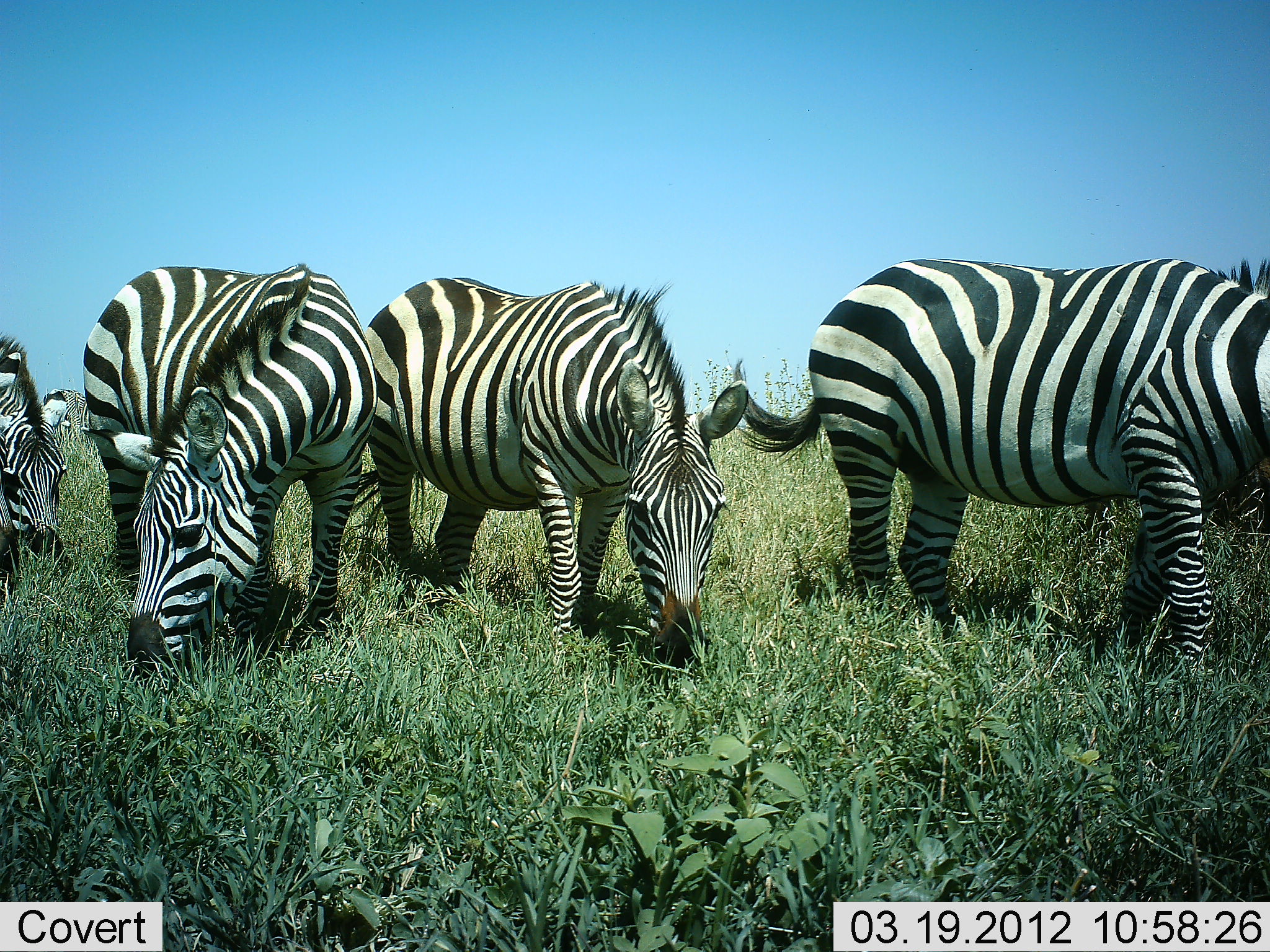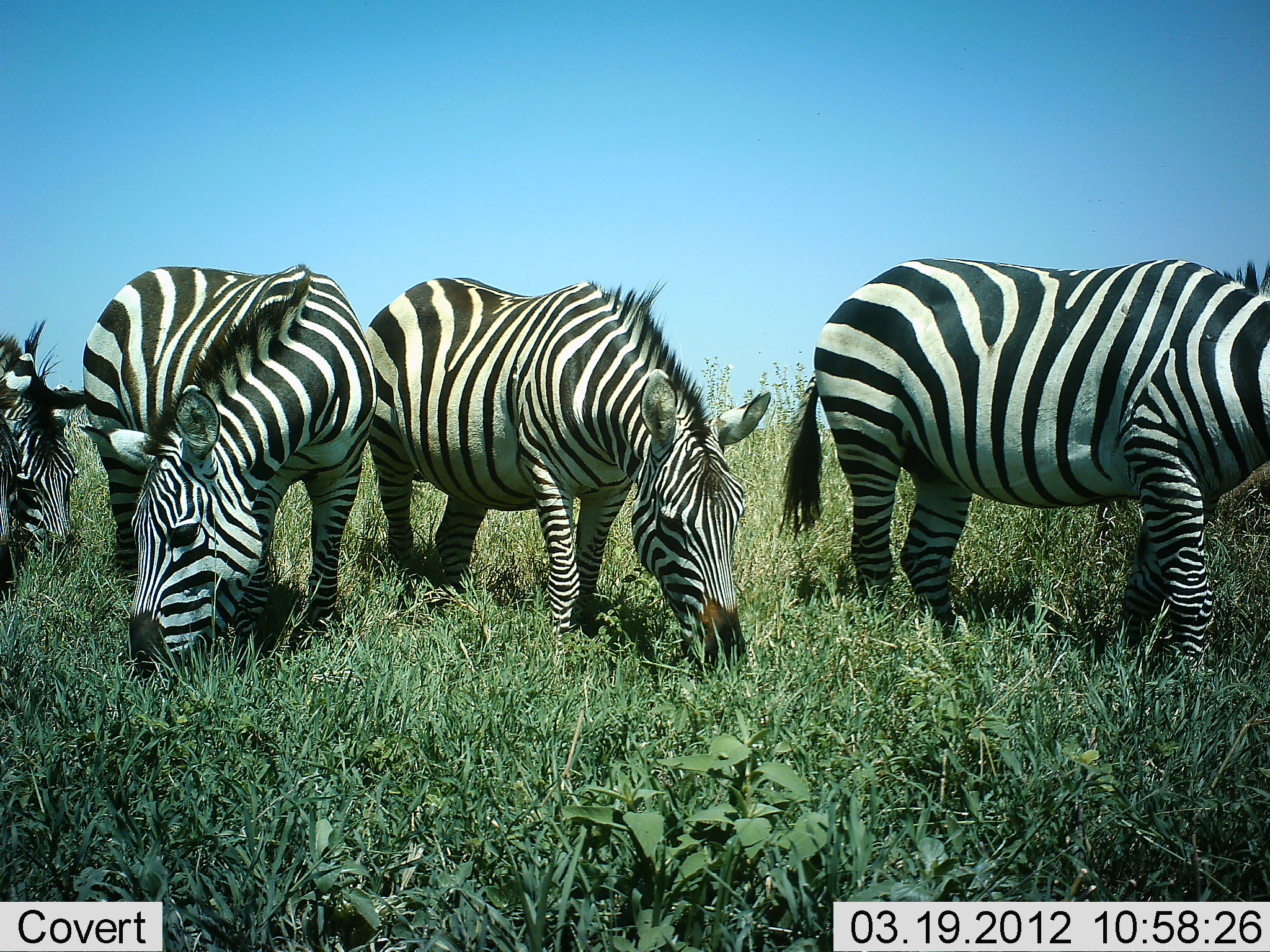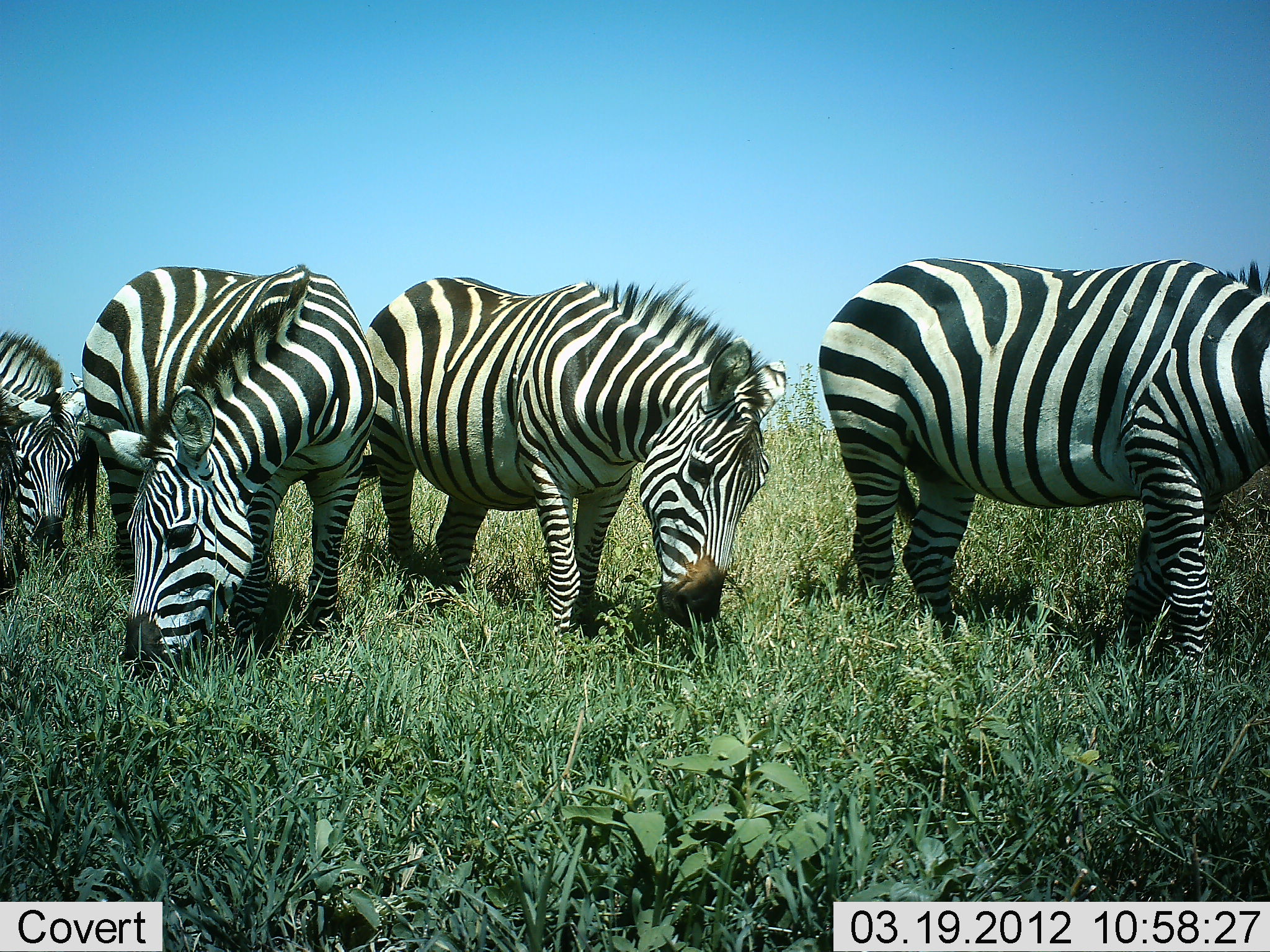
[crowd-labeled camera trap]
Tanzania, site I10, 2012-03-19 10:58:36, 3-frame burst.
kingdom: Animalia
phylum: Chordata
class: Mammalia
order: Perissodactyla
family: Equidae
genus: Equus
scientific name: Equus quagga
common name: plains zebra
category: zebra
Zebra (plains zebra) (Equus quagga), count 5. Behavior (volunteer vote fractions): standing 19%, resting 0%, moving 4%, interacting 0%. Young present (vote fraction): 4%. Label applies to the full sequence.